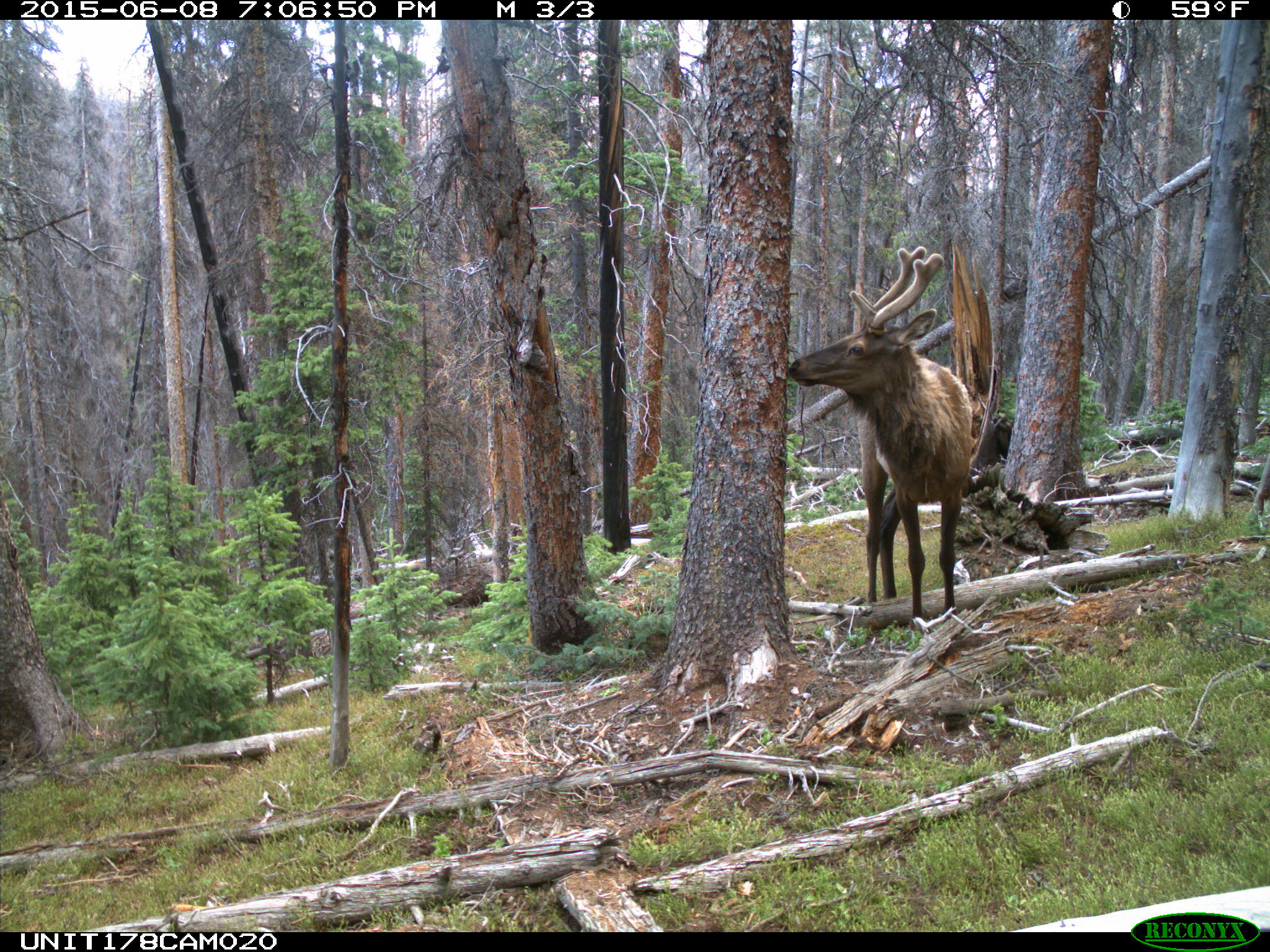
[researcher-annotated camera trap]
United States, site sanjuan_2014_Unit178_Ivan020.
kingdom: Animalia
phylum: Chordata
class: Mammalia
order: Artiodactyla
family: Cervidae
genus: Cervus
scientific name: Cervus elaphus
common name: red deer